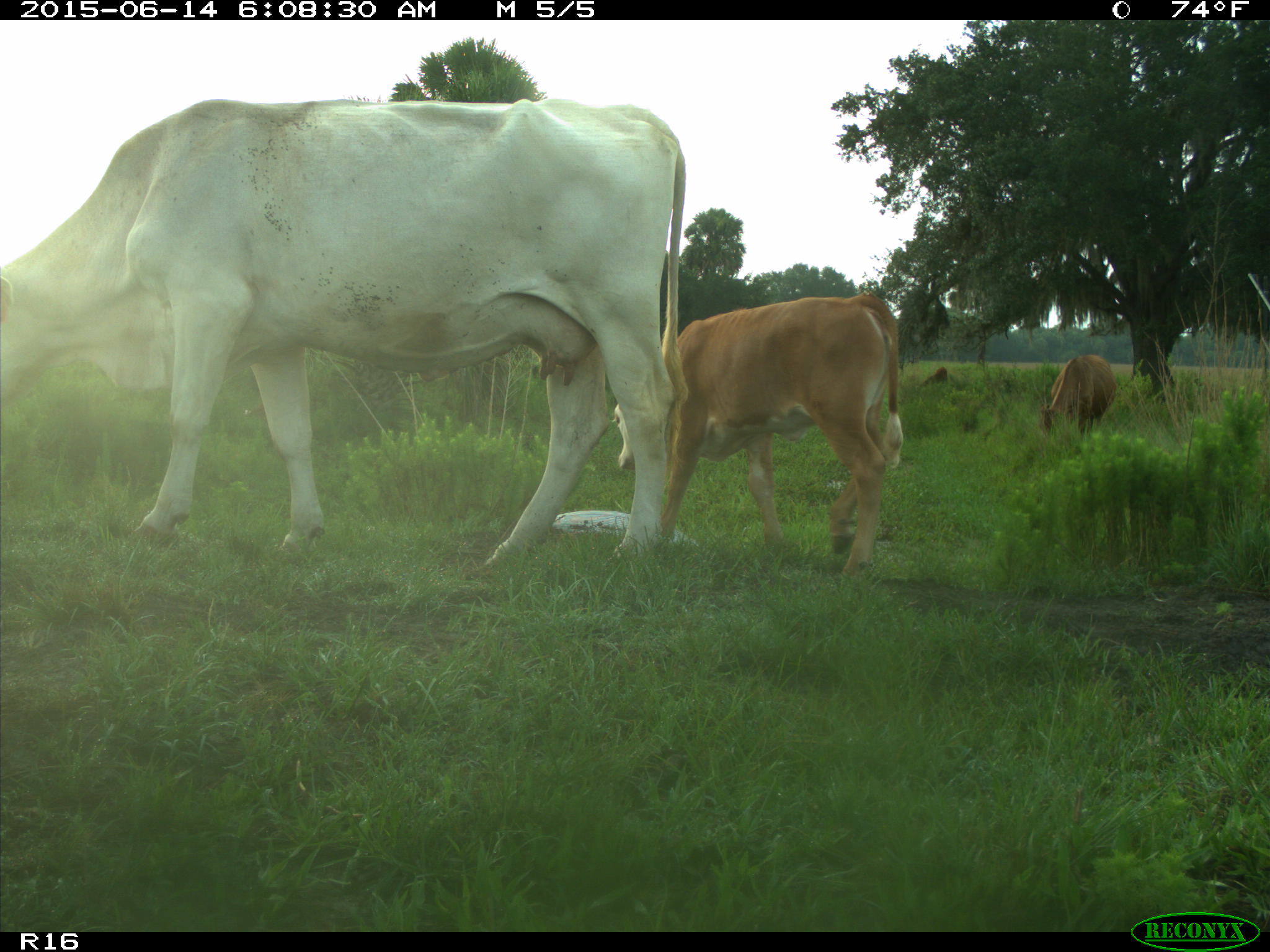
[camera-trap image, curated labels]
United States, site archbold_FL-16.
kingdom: Animalia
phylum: Chordata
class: Mammalia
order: Artiodactyla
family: Bovidae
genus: Bos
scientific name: Bos taurus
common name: domestic cow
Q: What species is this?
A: Bos taurus (domestic cow).